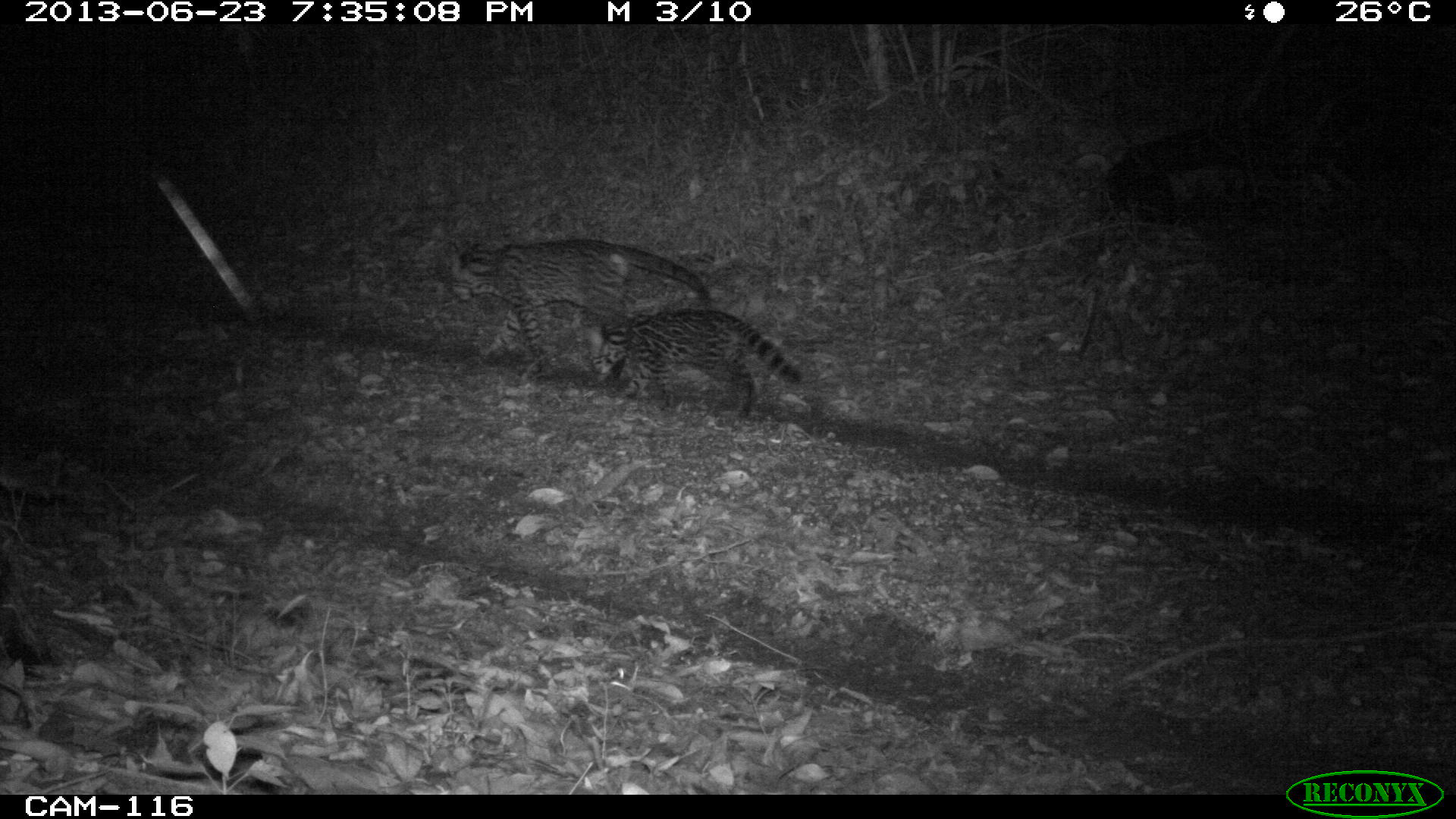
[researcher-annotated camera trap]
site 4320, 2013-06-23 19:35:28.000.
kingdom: Animalia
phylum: Chordata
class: Mammalia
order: Carnivora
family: Felidae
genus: Leopardus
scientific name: Leopardus pardalis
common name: ocelot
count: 1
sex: female